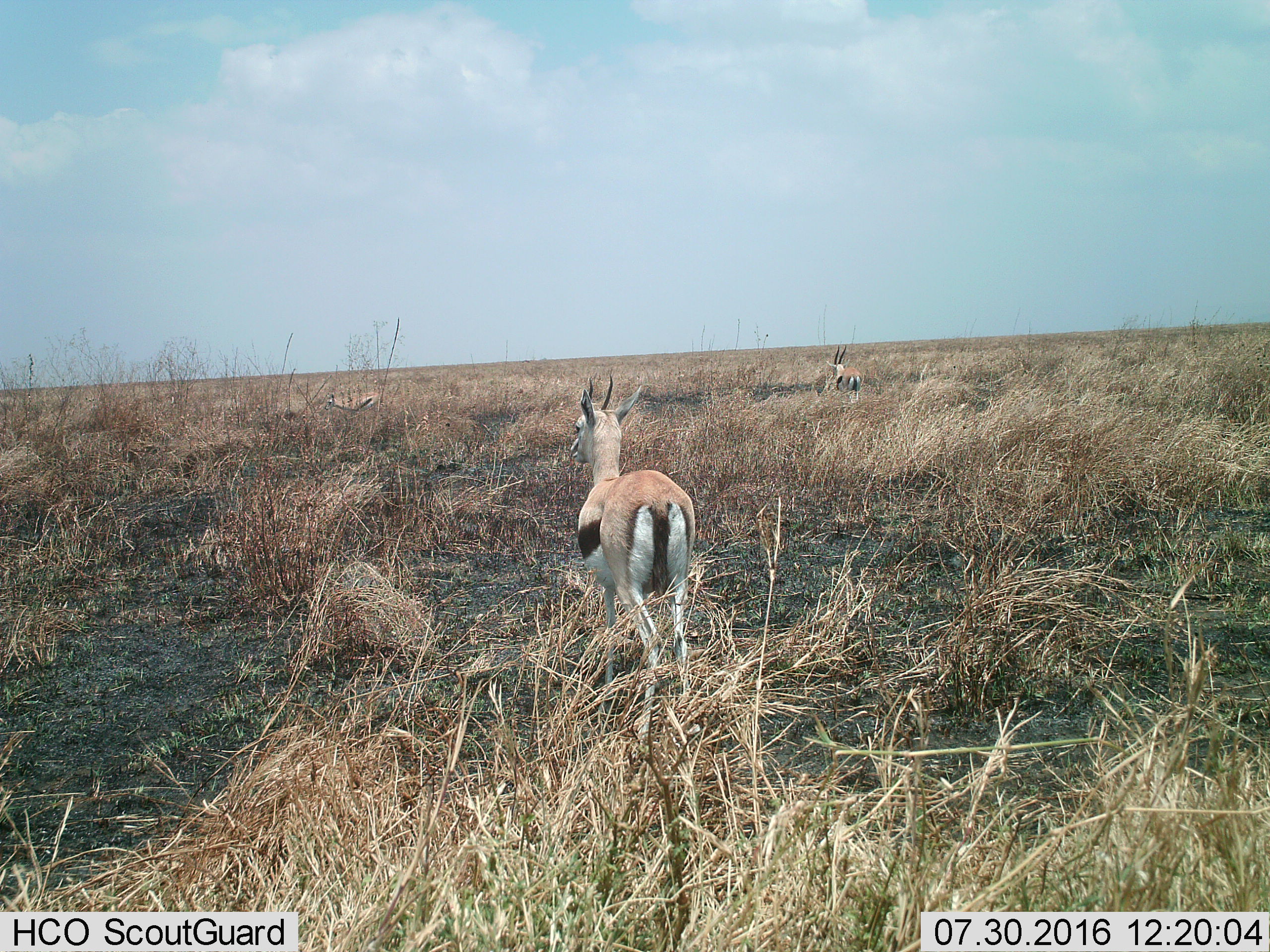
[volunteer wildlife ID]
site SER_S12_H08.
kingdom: Animalia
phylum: Chordata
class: Mammalia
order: Artiodactyla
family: Bovidae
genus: Eudorcas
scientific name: Eudorcas thomsonii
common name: thomson's gazelle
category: gazellethomsons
Gazellethomsons (thomson's gazelle) (Eudorcas thomsonii), count 3. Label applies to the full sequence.